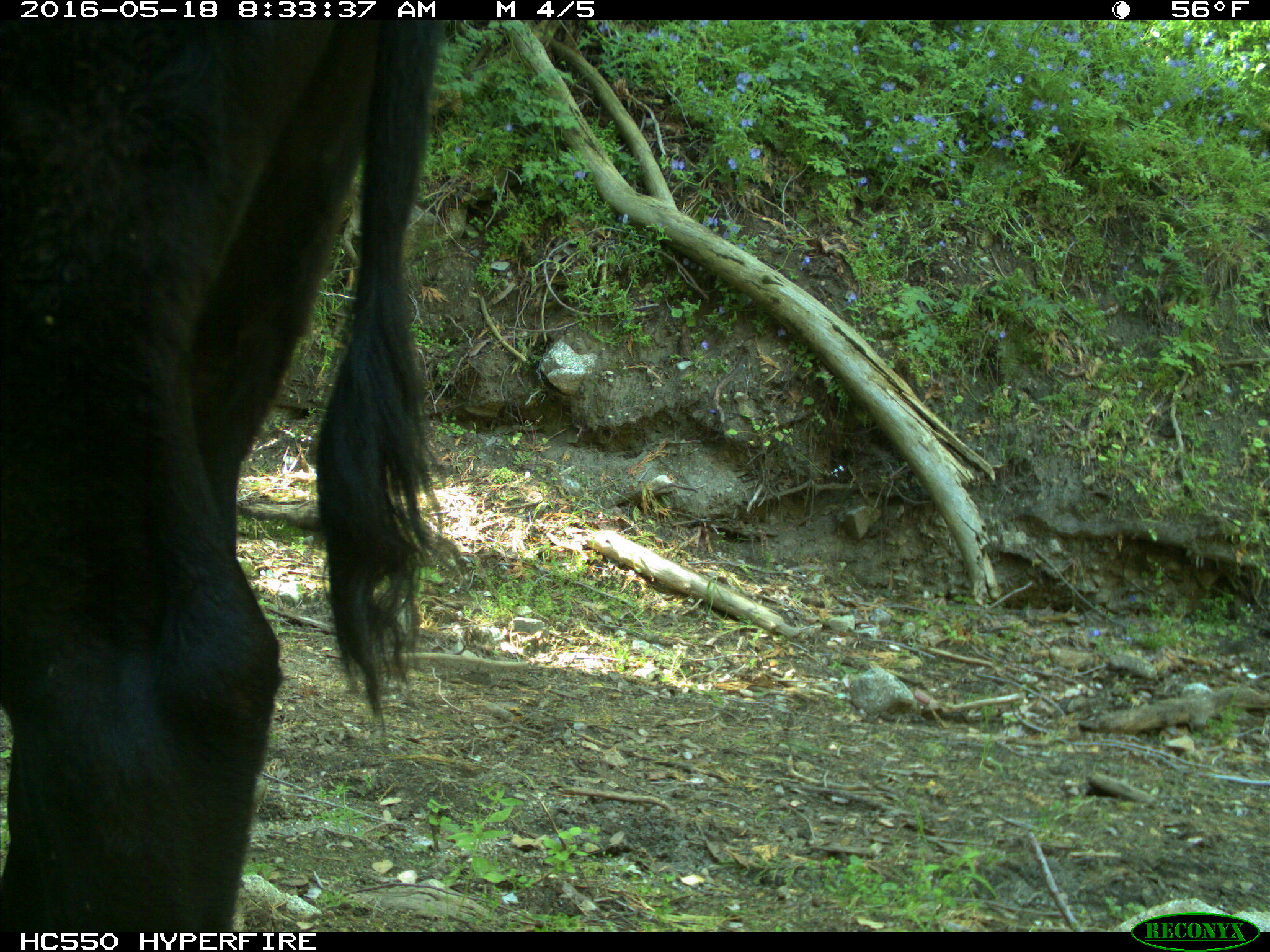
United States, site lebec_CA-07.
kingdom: Animalia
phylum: Chordata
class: Mammalia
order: Artiodactyla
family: Bovidae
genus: Bos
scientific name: Bos taurus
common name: domestic cow